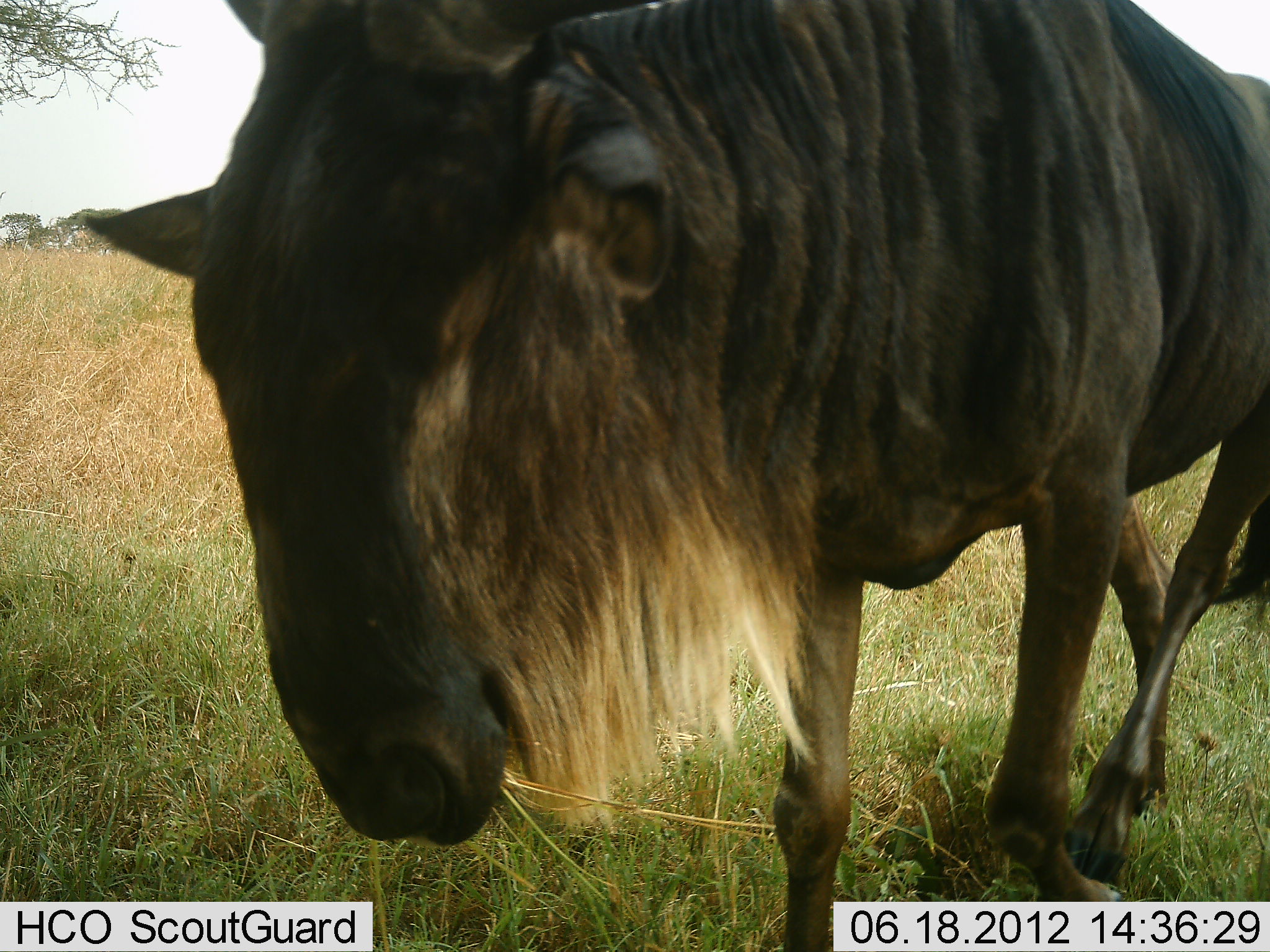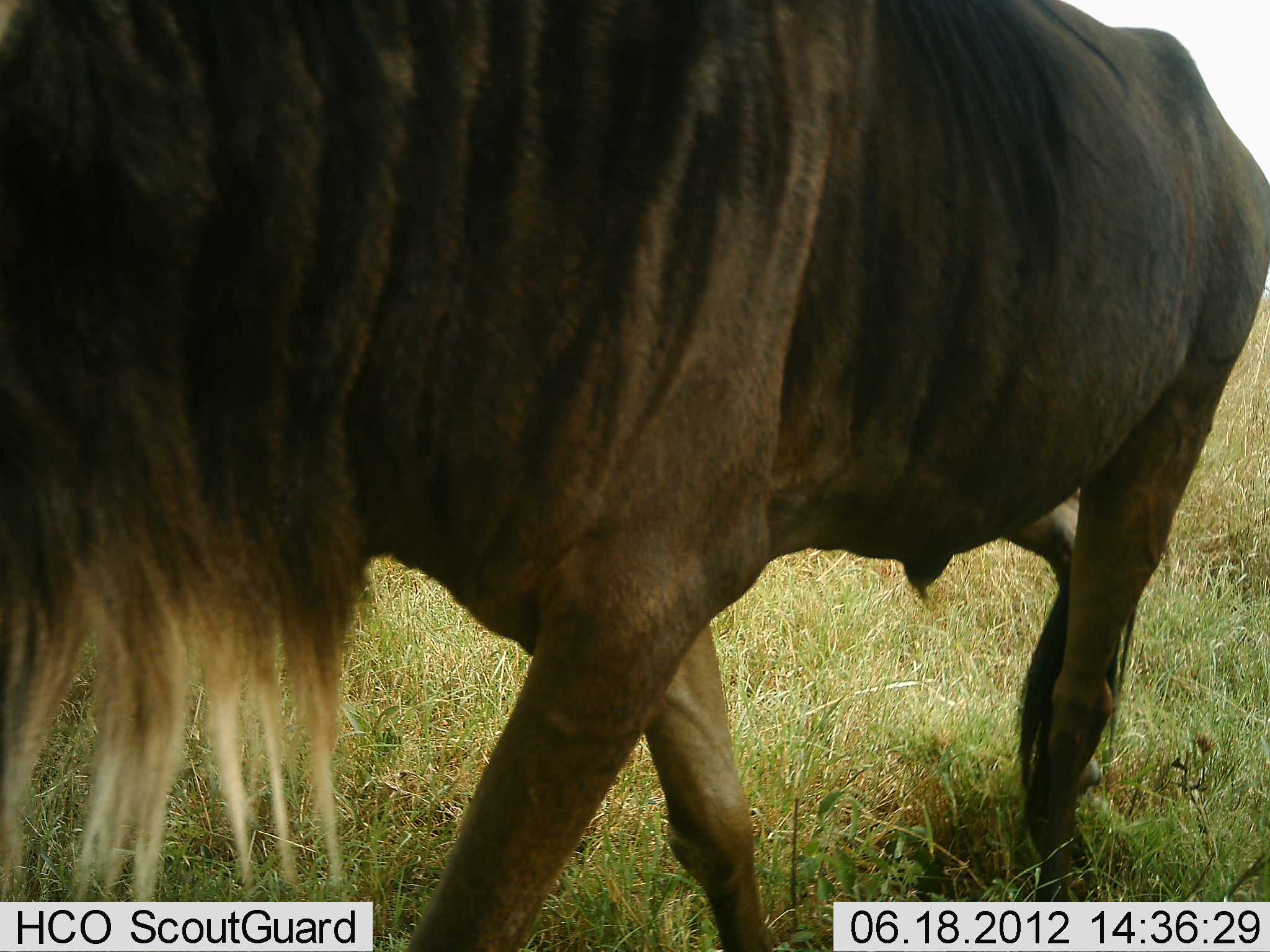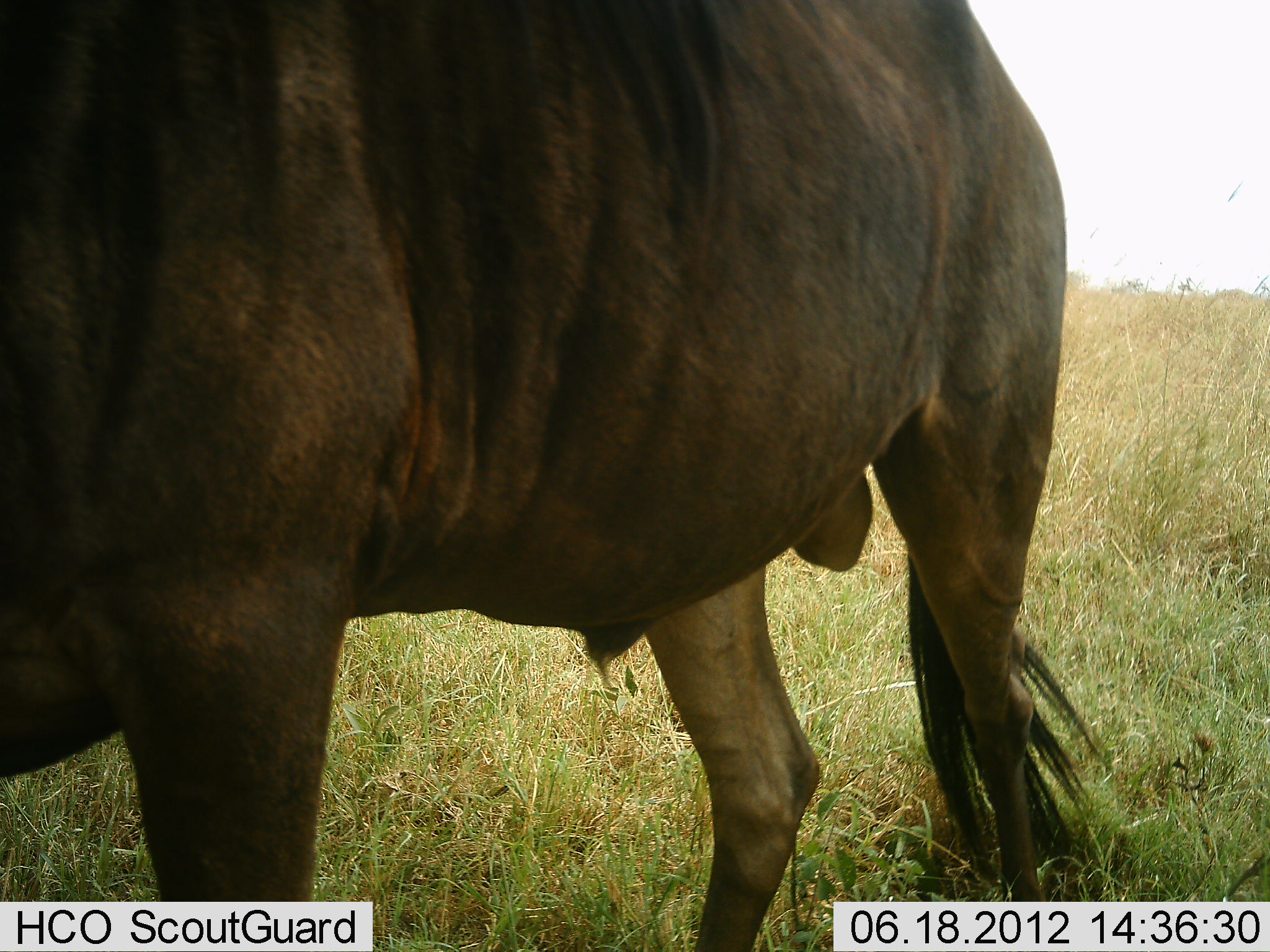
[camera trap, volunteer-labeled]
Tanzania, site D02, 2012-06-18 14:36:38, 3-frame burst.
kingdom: Animalia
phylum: Chordata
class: Mammalia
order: Artiodactyla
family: Bovidae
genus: Connochaetes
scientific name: Connochaetes taurinus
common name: blue wildebeest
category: wildebeest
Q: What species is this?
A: Wildebeest (blue wildebeest) (Connochaetes taurinus).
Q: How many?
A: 1.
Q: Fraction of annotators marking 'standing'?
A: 0%.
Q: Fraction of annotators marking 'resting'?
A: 0%.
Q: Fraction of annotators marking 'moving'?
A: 100%.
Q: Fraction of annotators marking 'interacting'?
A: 0%.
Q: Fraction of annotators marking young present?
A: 0%.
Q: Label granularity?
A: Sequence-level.